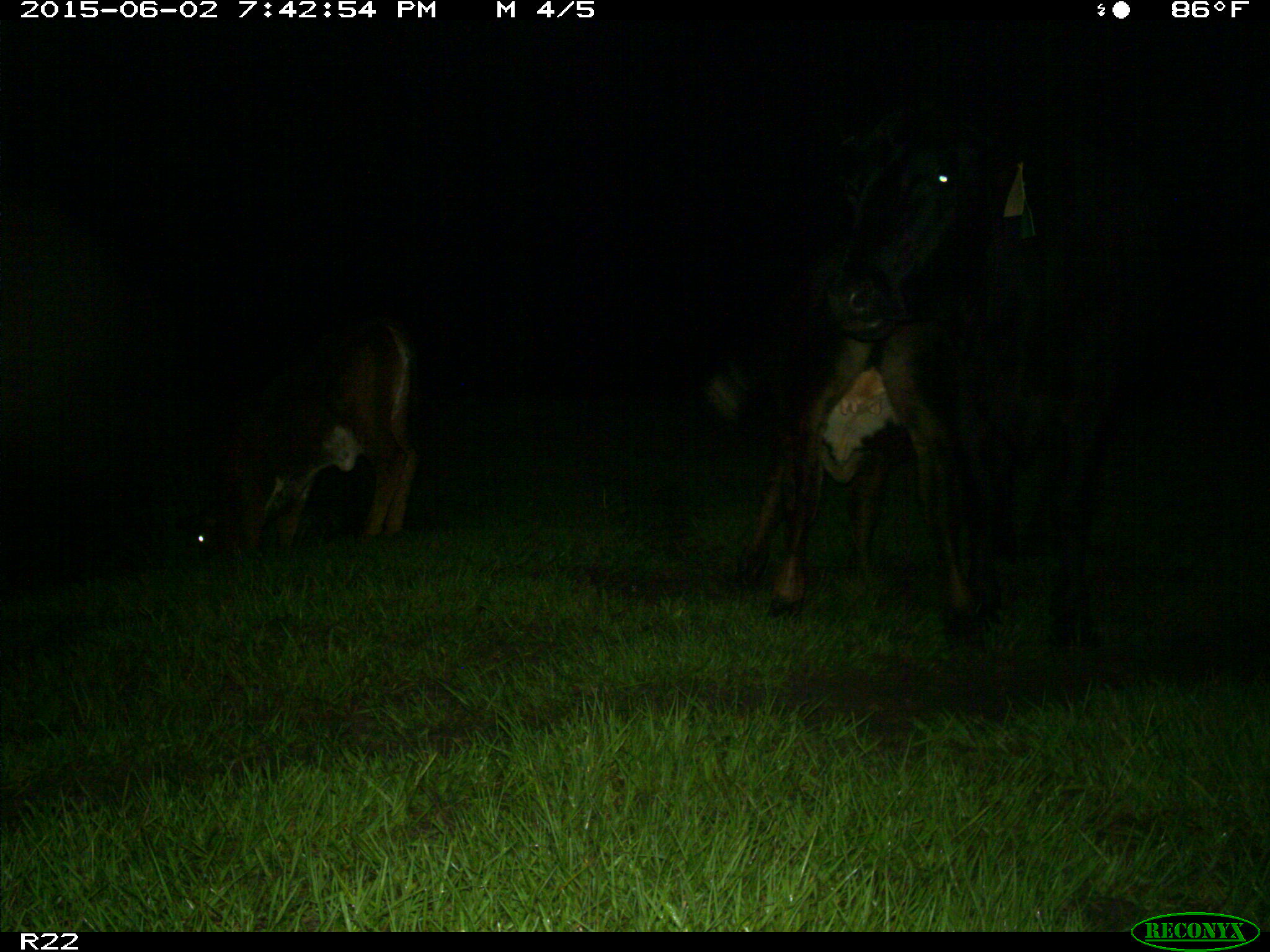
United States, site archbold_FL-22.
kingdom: Animalia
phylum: Chordata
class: Mammalia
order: Artiodactyla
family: Bovidae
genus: Bos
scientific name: Bos taurus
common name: domestic cow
Bos taurus (domestic cow).